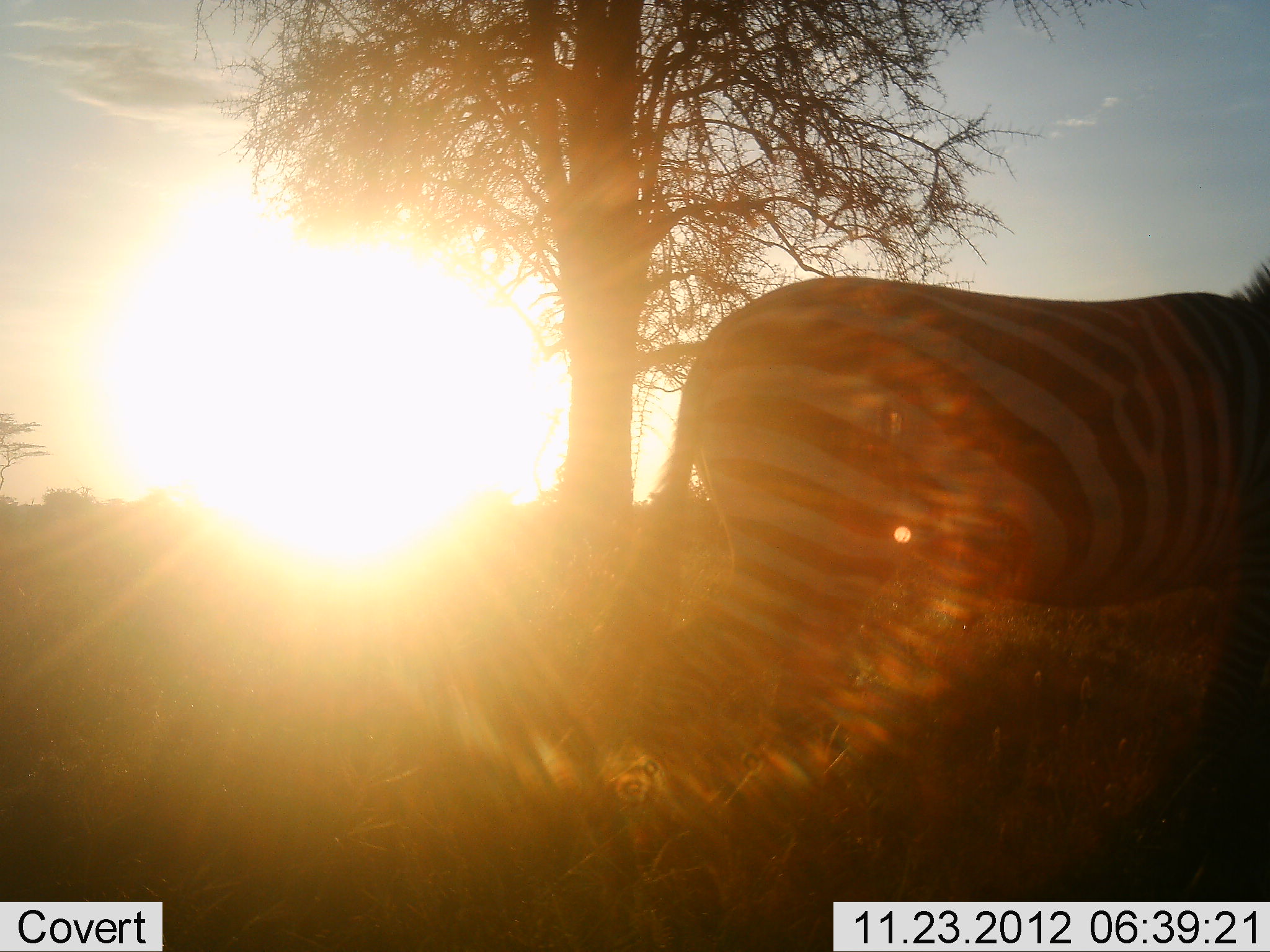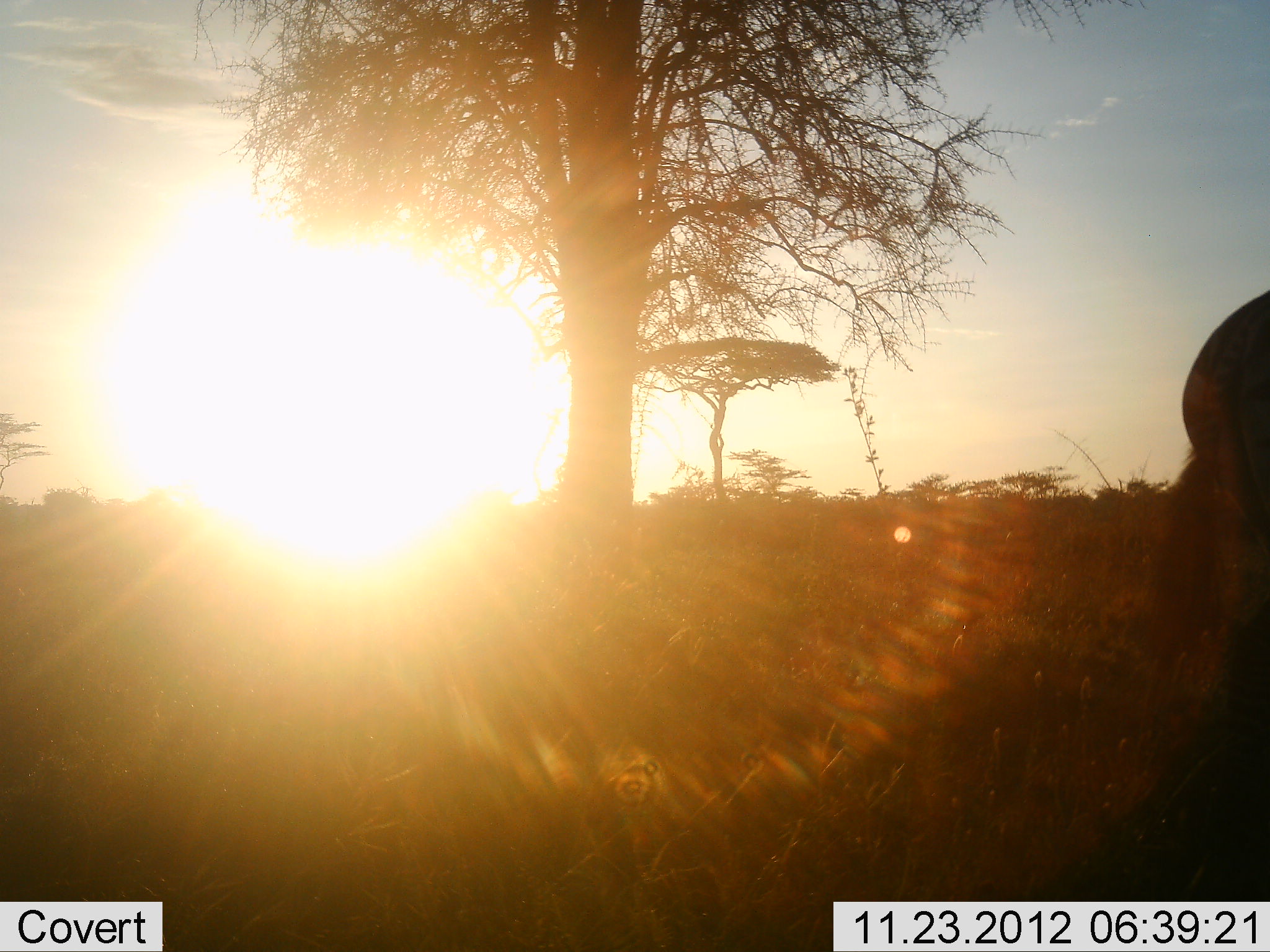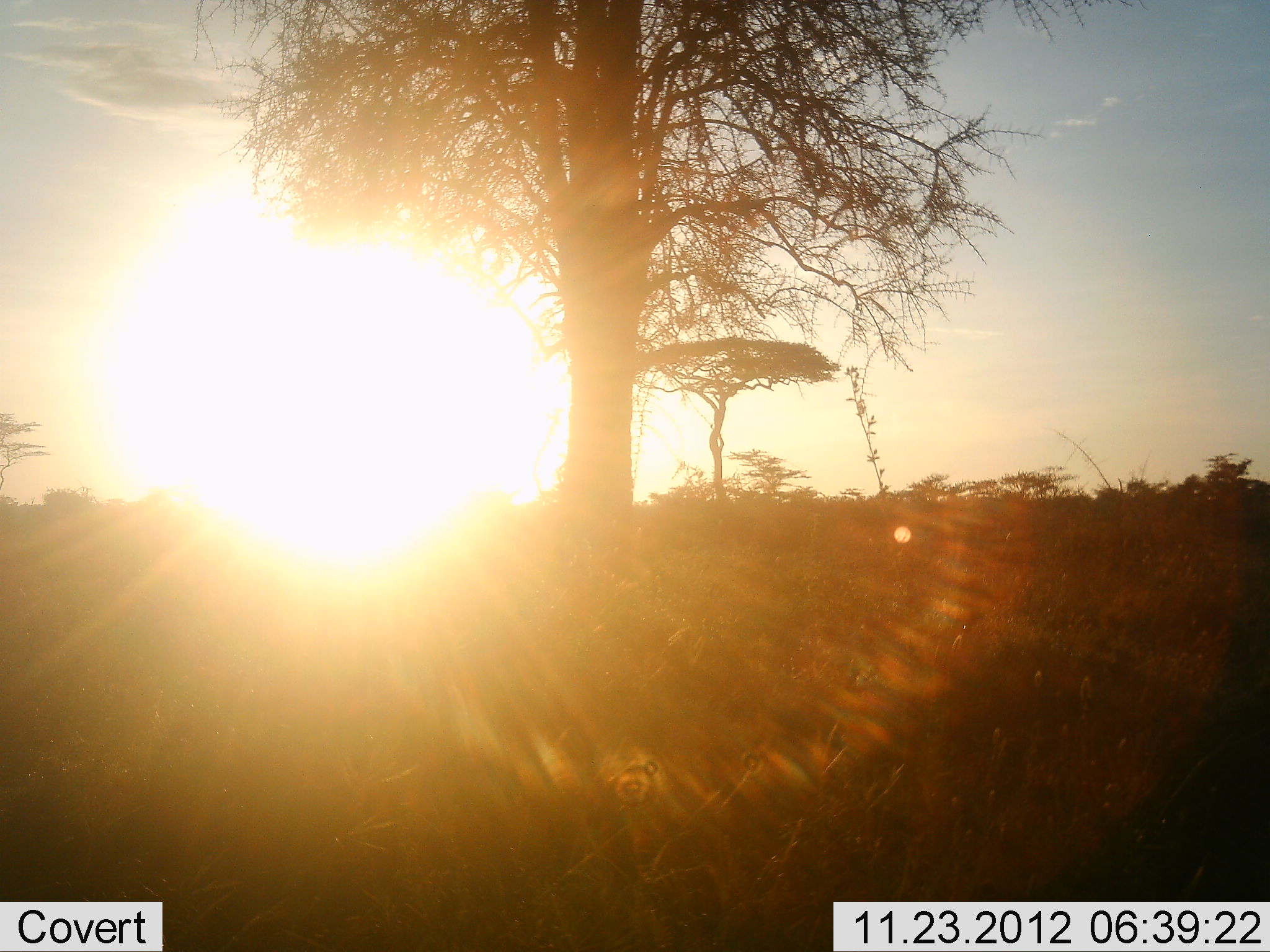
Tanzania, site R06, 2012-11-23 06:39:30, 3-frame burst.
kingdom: Animalia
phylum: Chordata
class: Mammalia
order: Perissodactyla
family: Equidae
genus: Equus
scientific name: Equus quagga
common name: plains zebra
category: zebra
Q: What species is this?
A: Zebra (plains zebra) (Equus quagga).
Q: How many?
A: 1.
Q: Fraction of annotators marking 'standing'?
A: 0%.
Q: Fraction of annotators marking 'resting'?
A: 0%.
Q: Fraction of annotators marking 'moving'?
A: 100%.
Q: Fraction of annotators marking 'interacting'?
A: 0%.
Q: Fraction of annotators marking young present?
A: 0%.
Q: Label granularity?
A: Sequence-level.